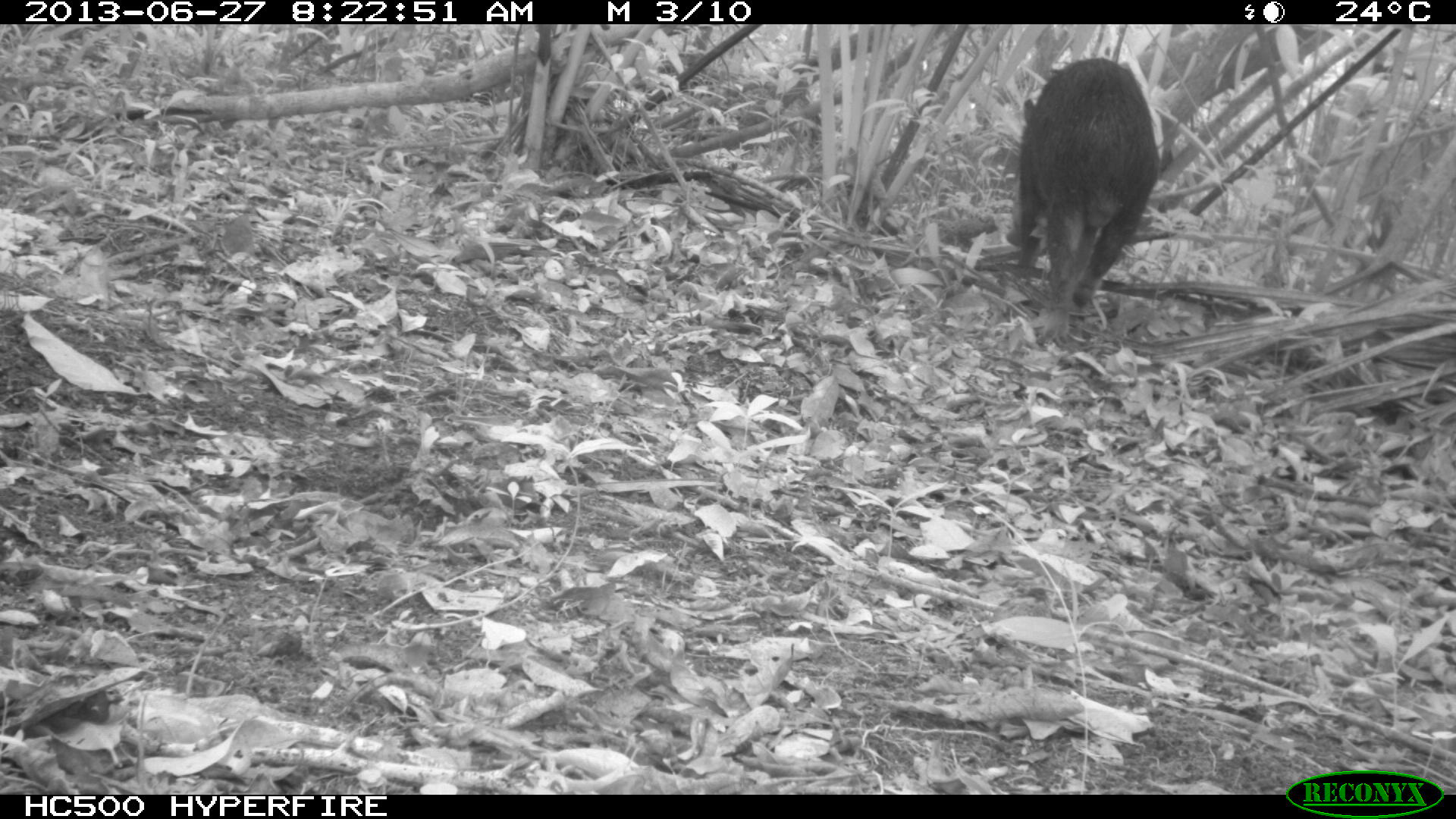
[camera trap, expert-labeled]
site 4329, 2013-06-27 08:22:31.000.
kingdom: Animalia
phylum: Chordata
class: Mammalia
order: Artiodactyla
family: Tayassuidae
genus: Tayassu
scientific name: Tayassu pecari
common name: white-lipped peccary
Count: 3.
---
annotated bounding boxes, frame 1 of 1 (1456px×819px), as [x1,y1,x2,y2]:
tayassu pecari: [1002,57,1161,346]